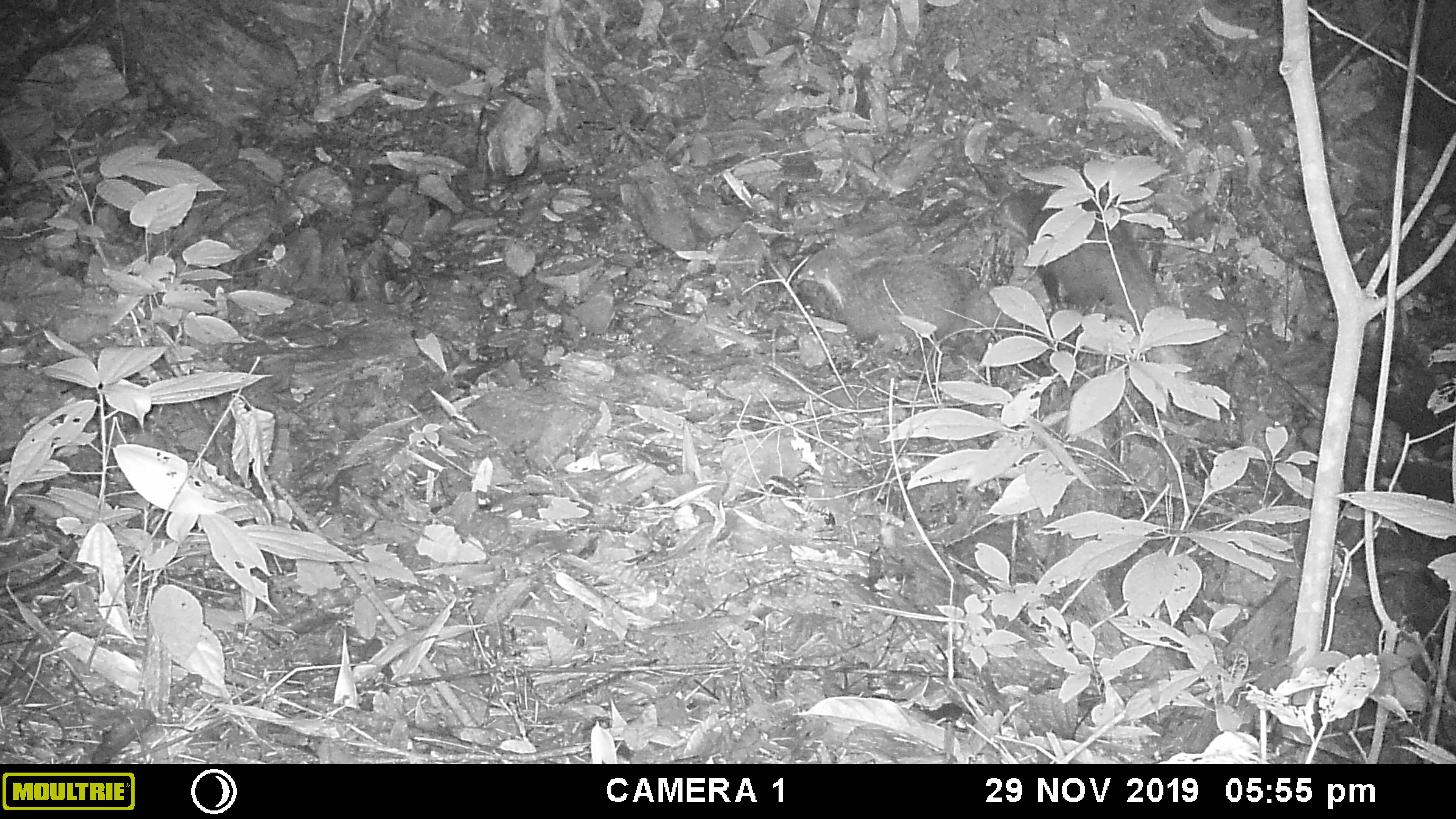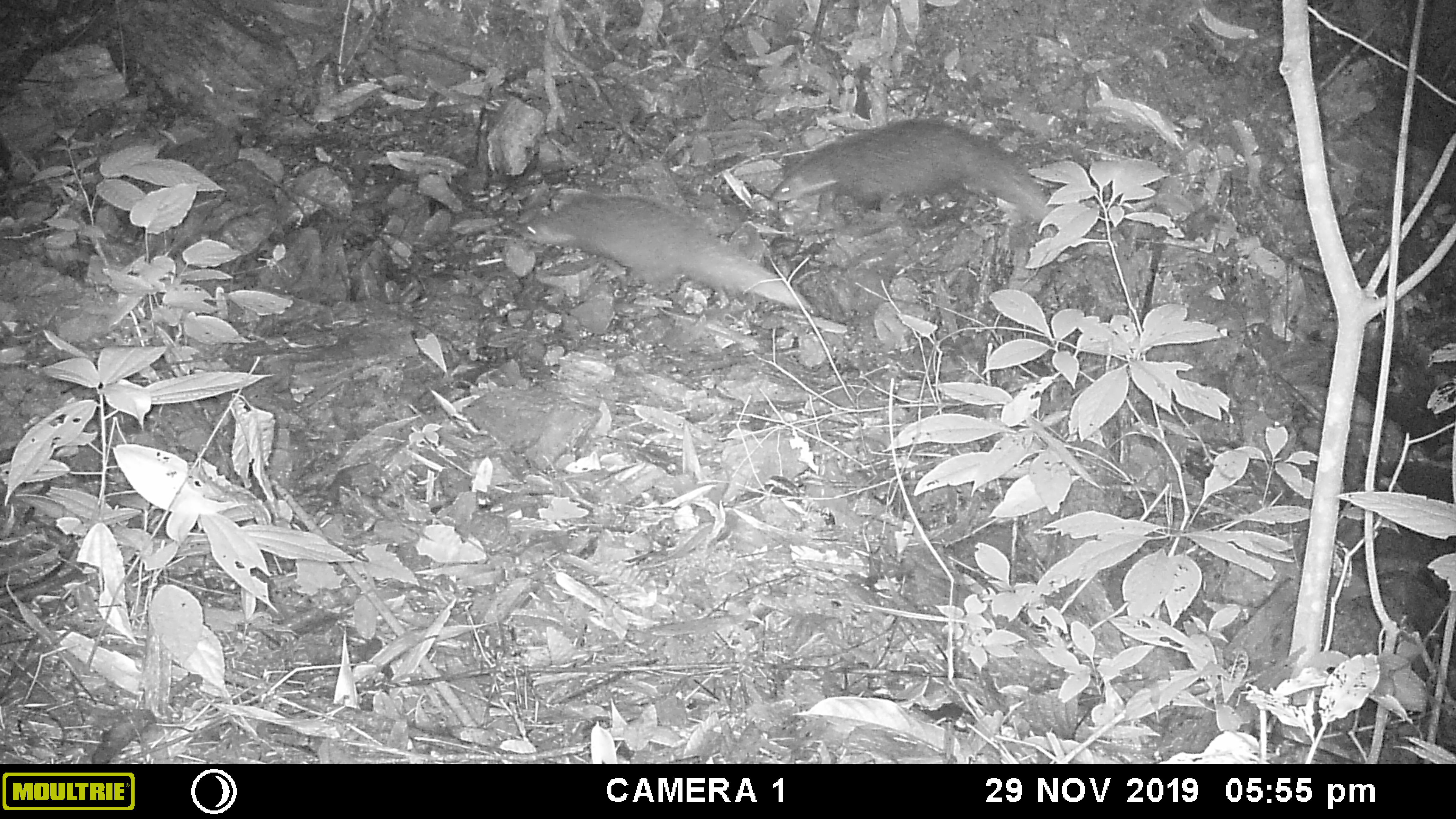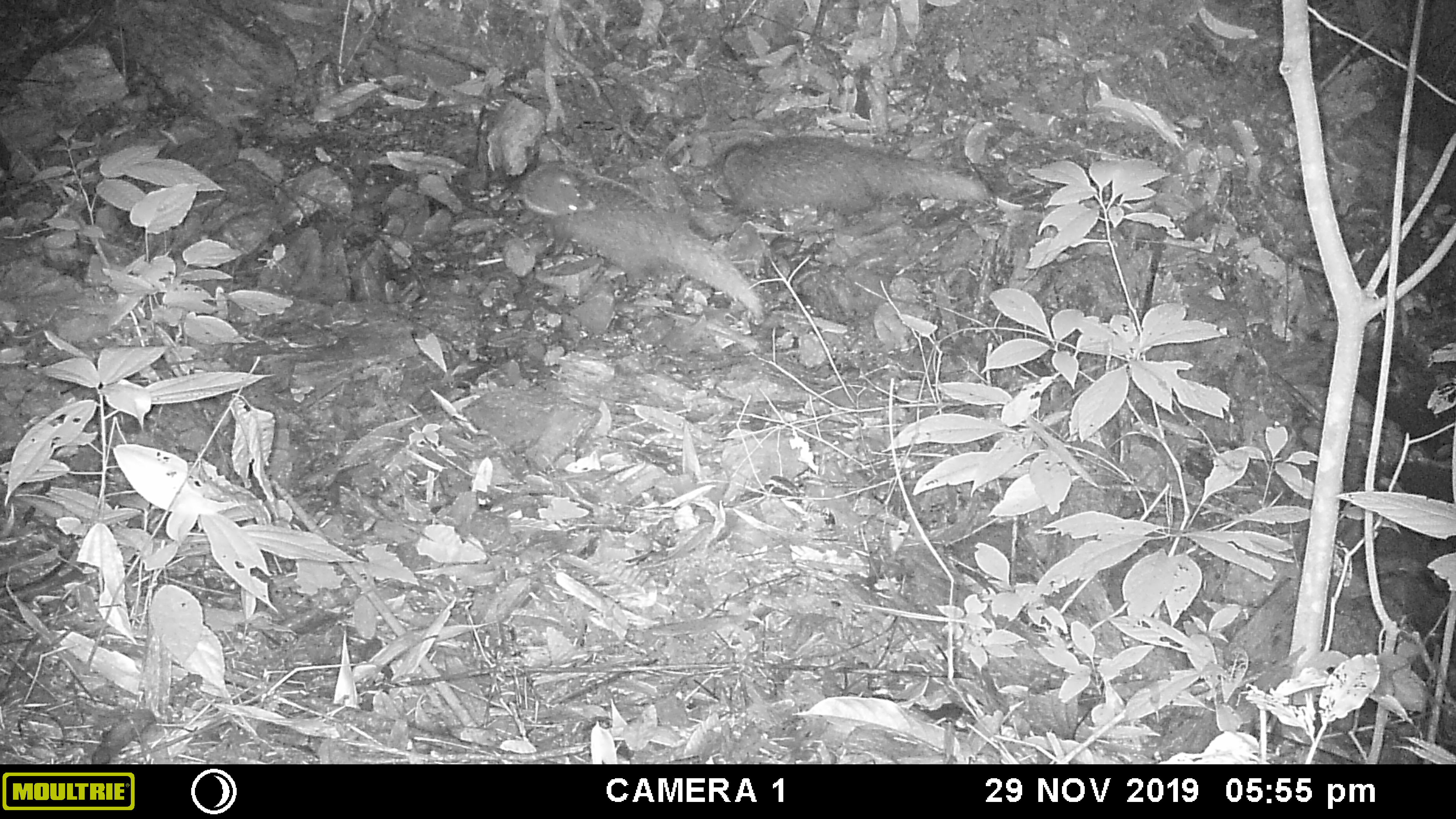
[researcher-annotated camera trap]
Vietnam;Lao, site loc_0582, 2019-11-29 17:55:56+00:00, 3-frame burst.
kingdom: Animalia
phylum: Chordata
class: Mammalia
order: Carnivora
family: Herpestidae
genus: Urva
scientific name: Urva urva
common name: crab-eating mongoose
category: crab eating mongoose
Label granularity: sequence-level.